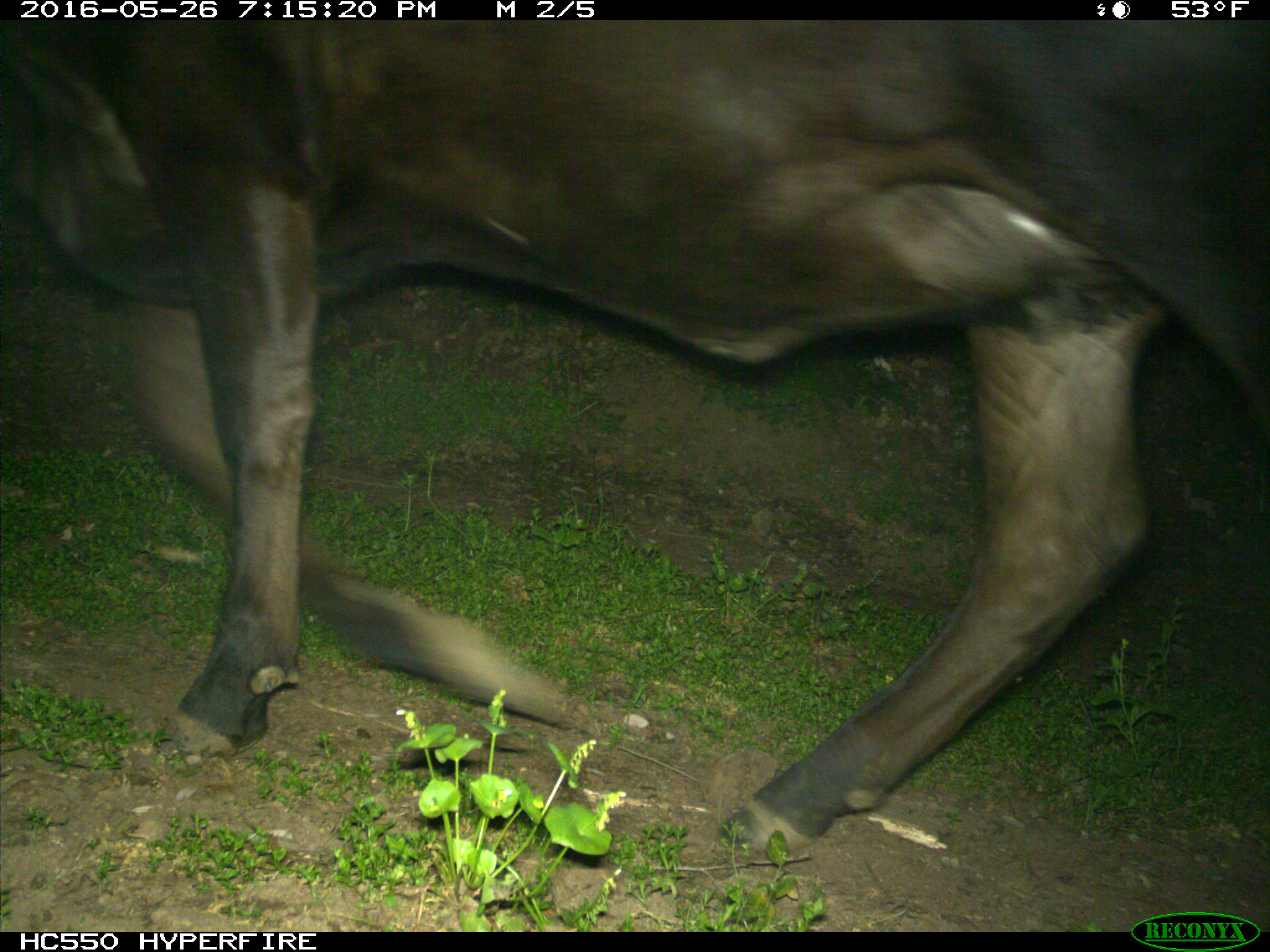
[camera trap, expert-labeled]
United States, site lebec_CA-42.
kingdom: Animalia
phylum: Chordata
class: Mammalia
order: Artiodactyla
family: Bovidae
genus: Bos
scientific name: Bos taurus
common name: domestic cow